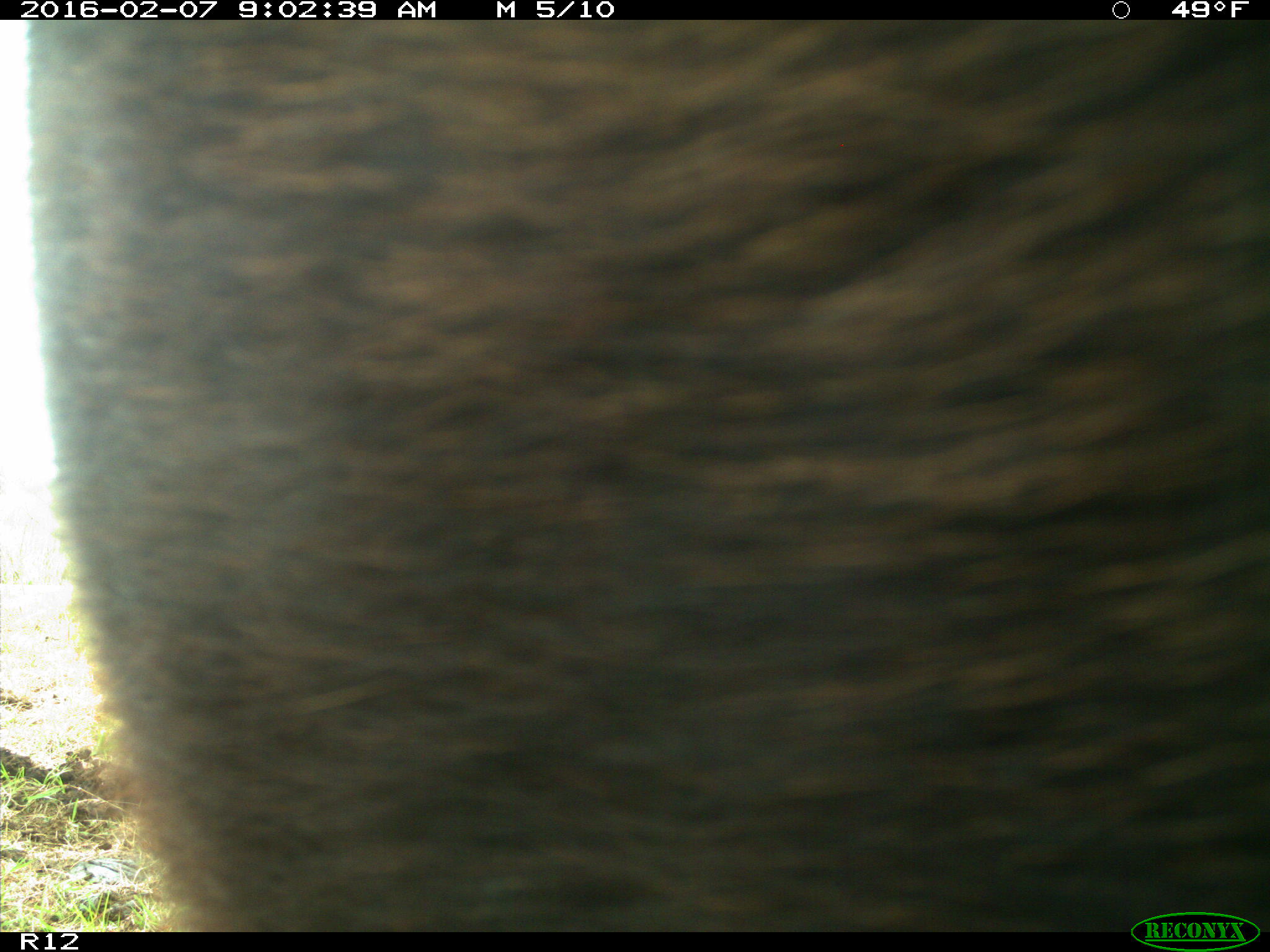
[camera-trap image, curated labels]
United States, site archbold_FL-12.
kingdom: Animalia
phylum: Chordata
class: Mammalia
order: Artiodactyla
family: Bovidae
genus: Bos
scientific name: Bos taurus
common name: domestic cow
Bos taurus (domestic cow).